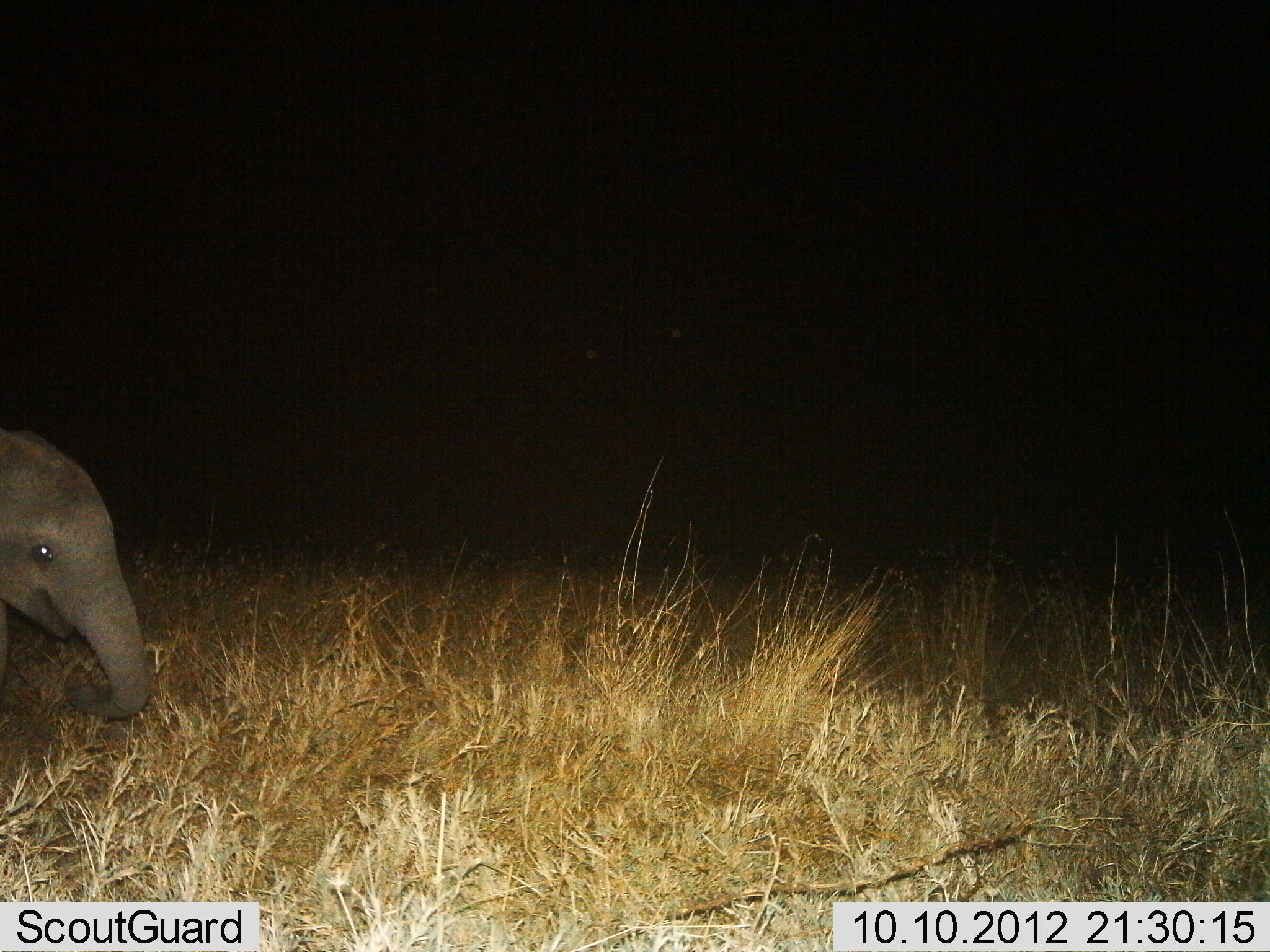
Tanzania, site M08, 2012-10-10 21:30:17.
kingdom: Animalia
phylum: Chordata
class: Mammalia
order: Proboscidea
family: Elephantidae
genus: Loxodonta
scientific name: Loxodonta africana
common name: african bush elephant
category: elephant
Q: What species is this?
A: Elephant (african bush elephant) (Loxodonta africana).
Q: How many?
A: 1.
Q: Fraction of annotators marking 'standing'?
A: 80%.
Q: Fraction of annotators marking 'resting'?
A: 0%.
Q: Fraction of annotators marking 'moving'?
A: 0%.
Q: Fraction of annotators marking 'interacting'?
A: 0%.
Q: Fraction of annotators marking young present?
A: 90%.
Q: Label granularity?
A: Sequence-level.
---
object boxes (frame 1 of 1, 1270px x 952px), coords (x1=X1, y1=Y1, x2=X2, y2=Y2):
animal: (x1=1, y1=429, x2=153, y2=720)